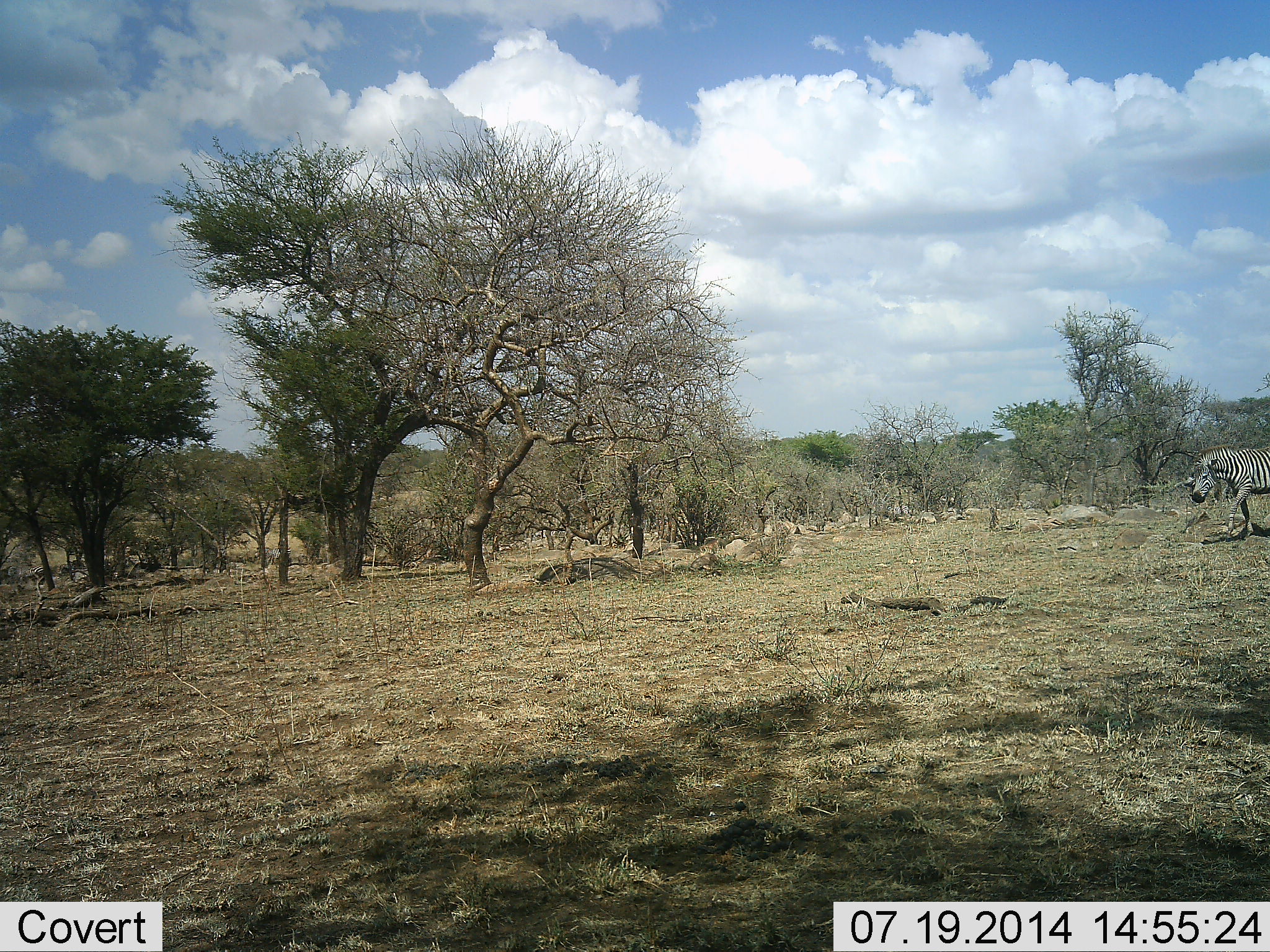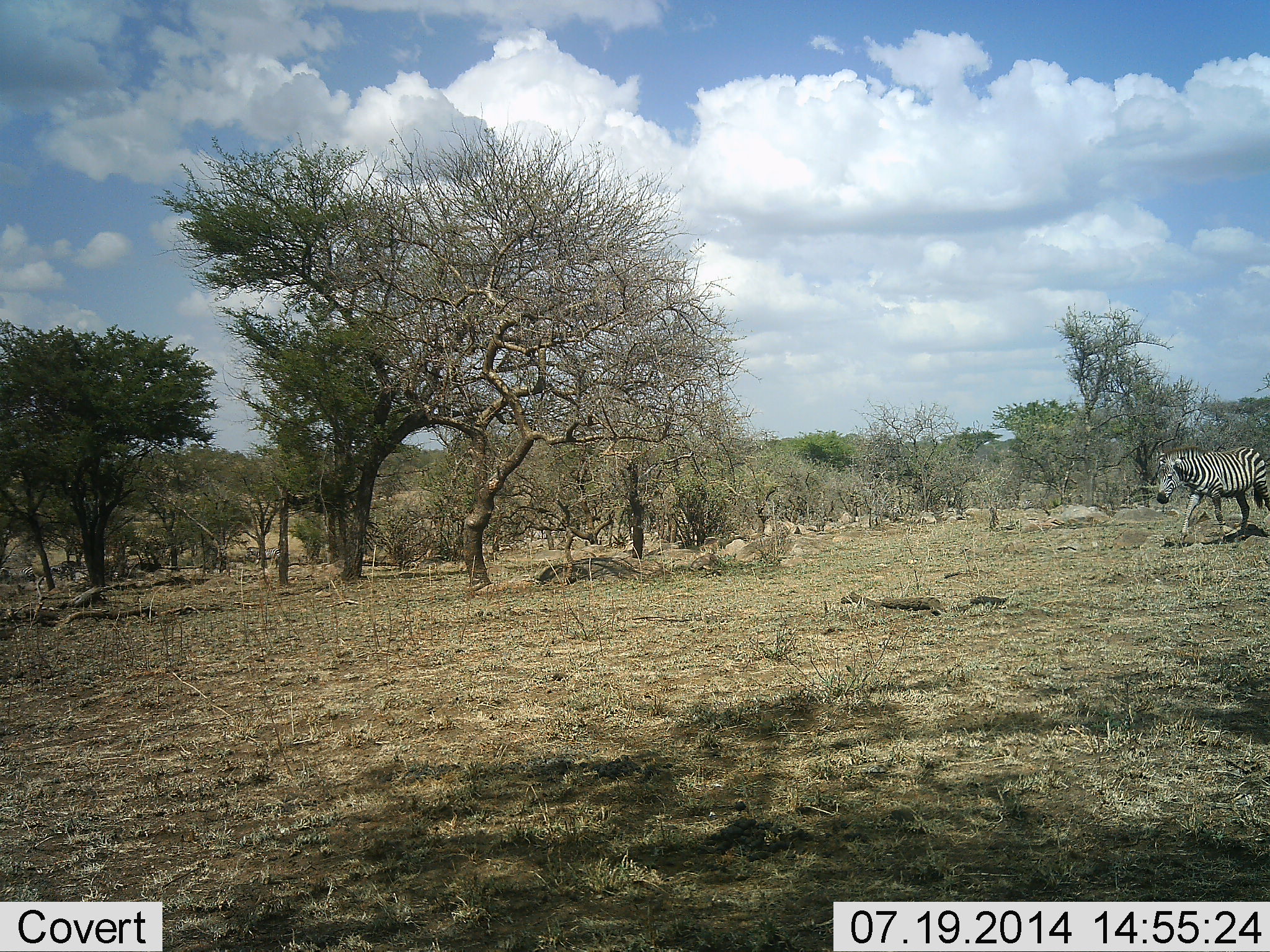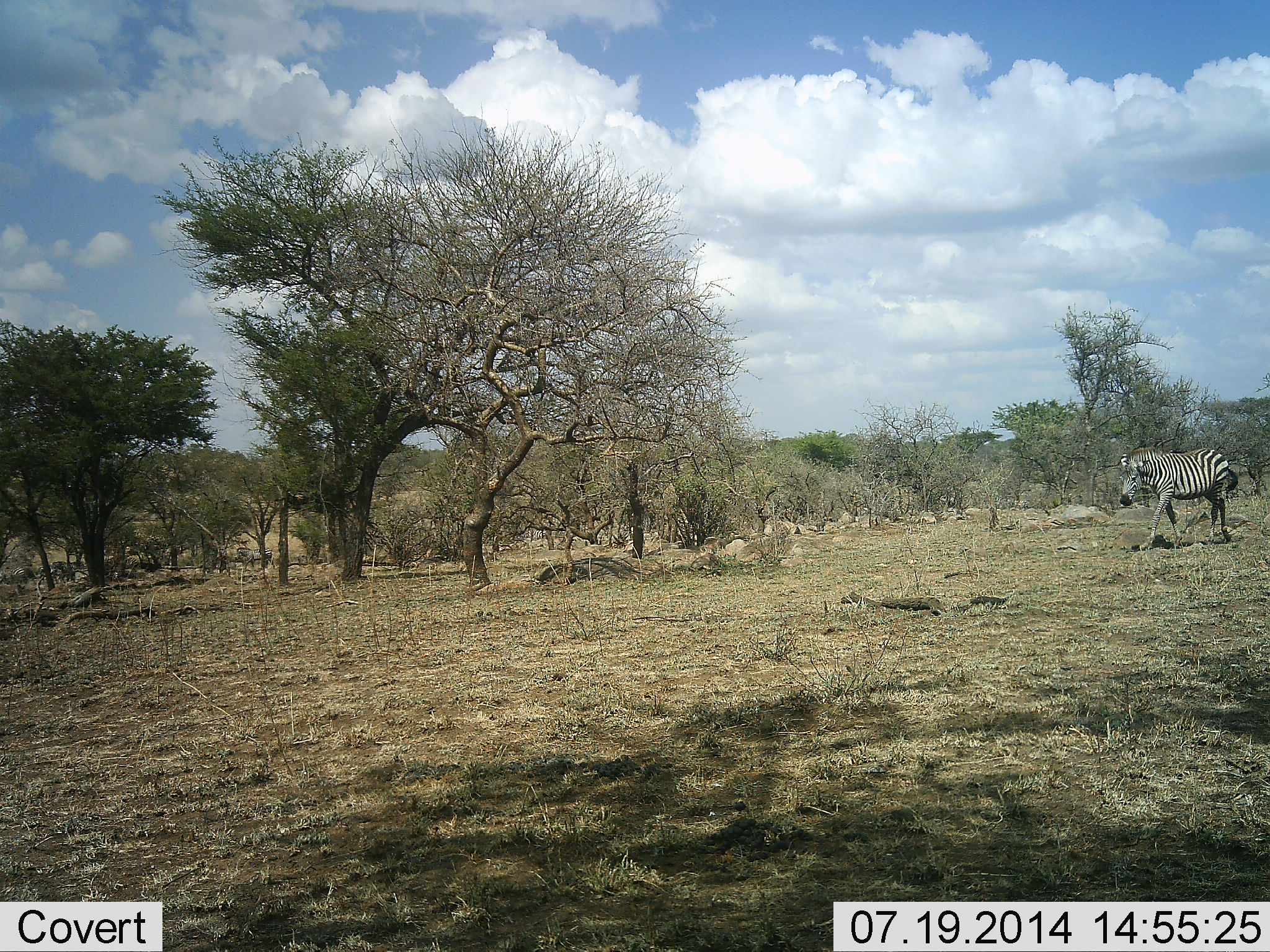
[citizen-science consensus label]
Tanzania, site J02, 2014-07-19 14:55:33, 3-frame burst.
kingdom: Animalia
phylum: Chordata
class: Mammalia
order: Perissodactyla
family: Equidae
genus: Equus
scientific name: Equus quagga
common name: plains zebra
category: zebra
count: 1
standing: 10%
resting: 0%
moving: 90%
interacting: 0%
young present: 0%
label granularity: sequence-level